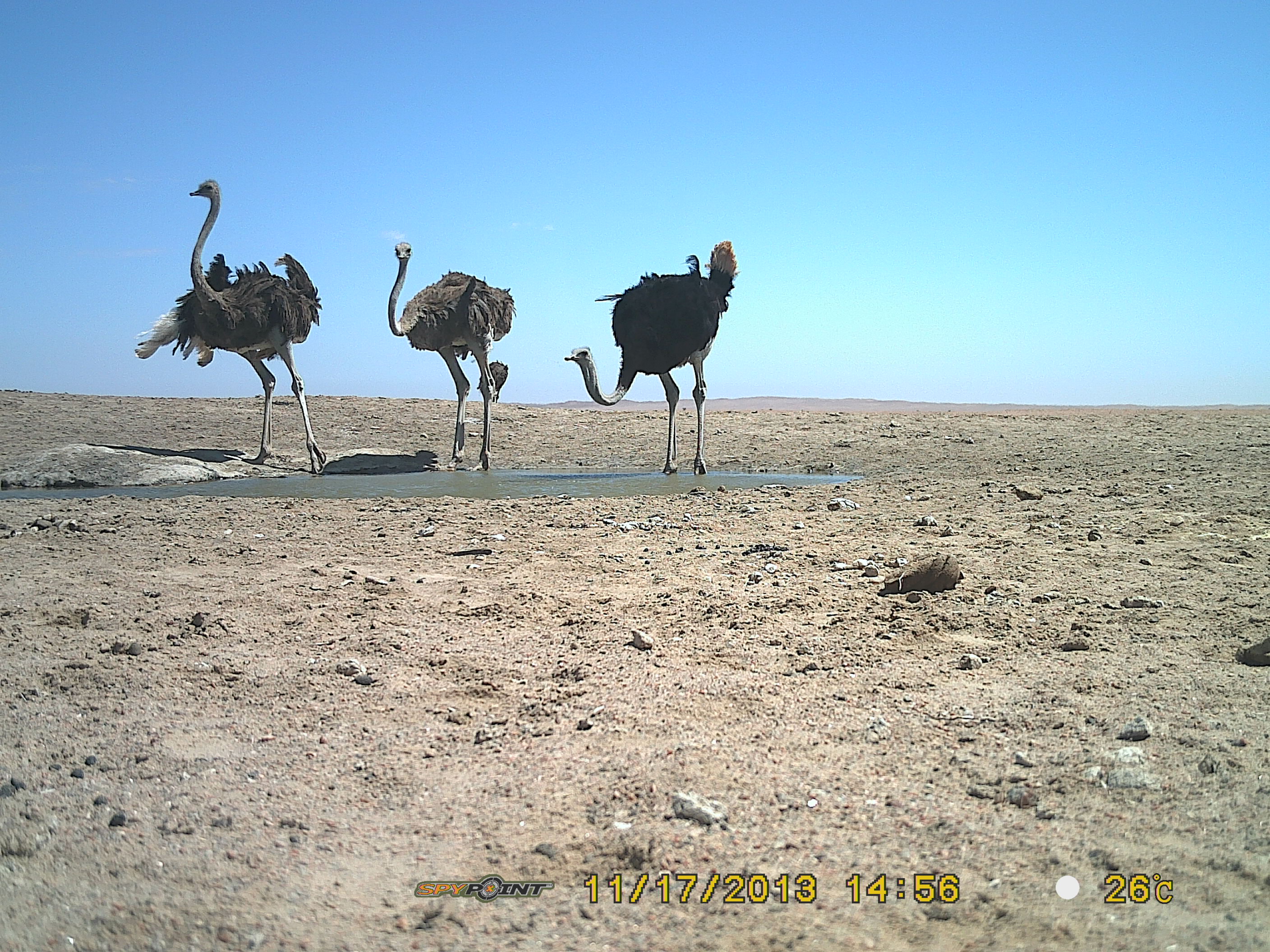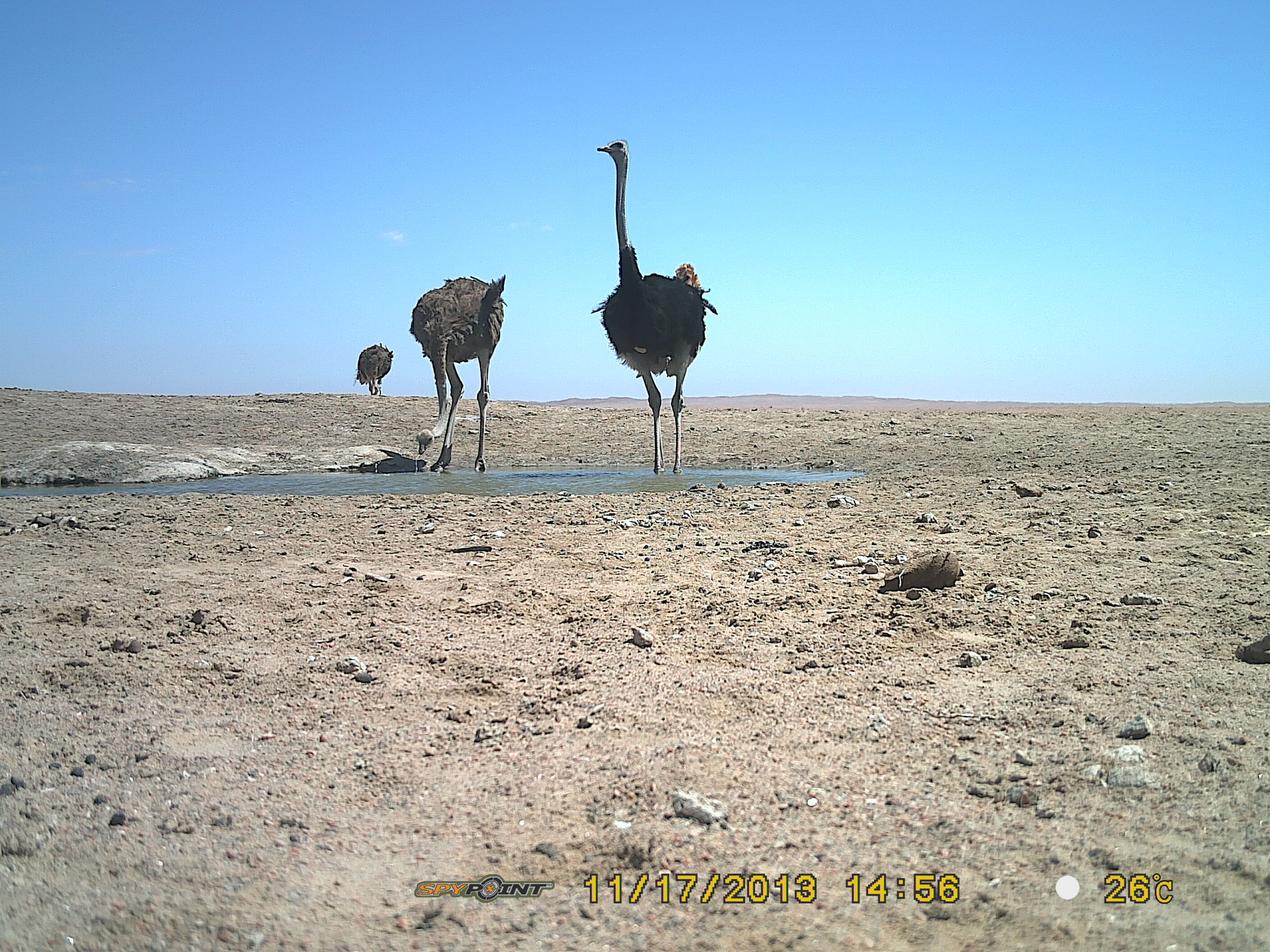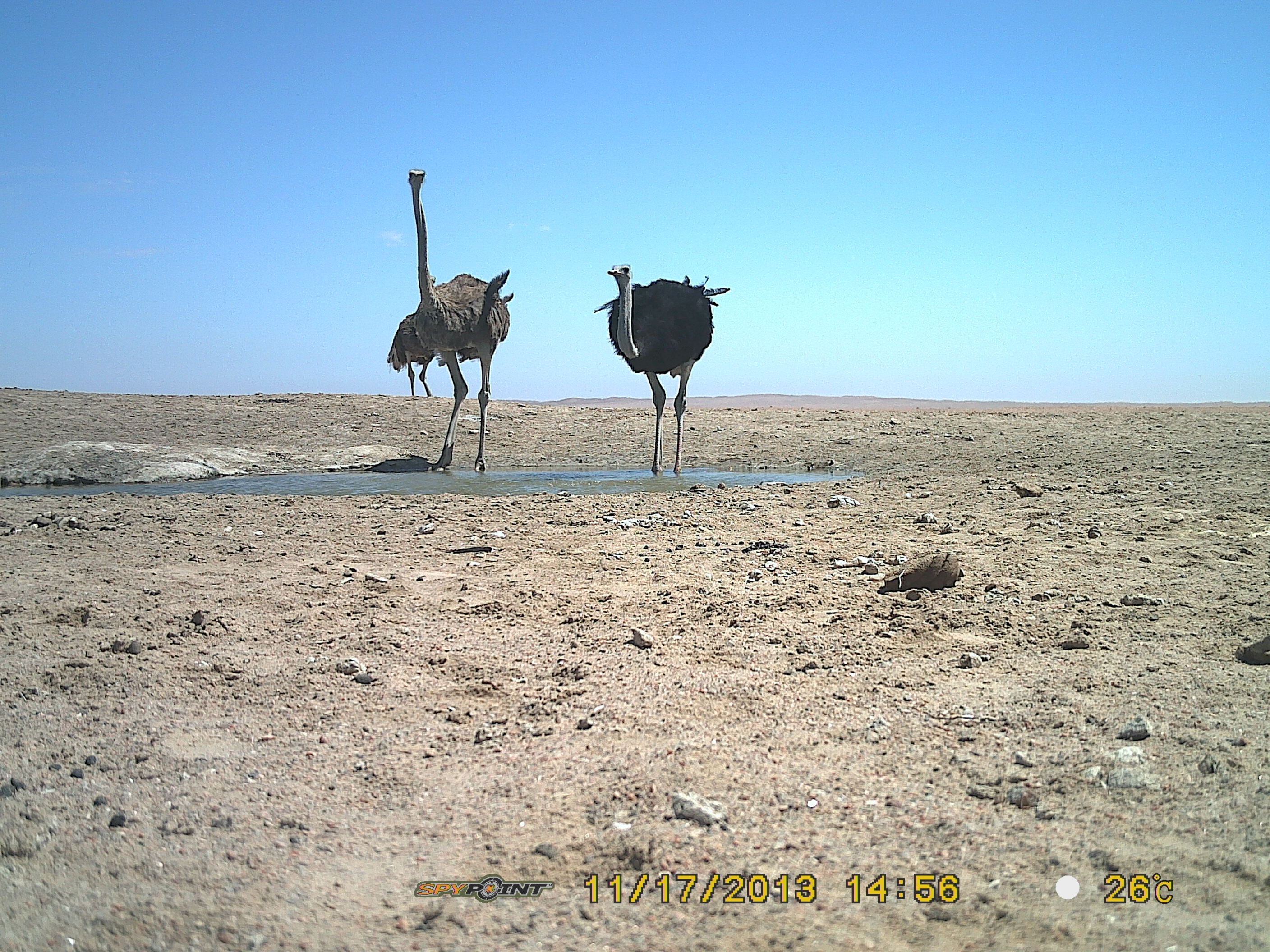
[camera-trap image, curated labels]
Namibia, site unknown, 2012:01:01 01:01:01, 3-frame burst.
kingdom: Animalia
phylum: Chordata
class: Aves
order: Struthioniformes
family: Struthionidae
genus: Struthio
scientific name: Struthio camelus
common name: common ostrich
Struthio camelus (common ostrich).